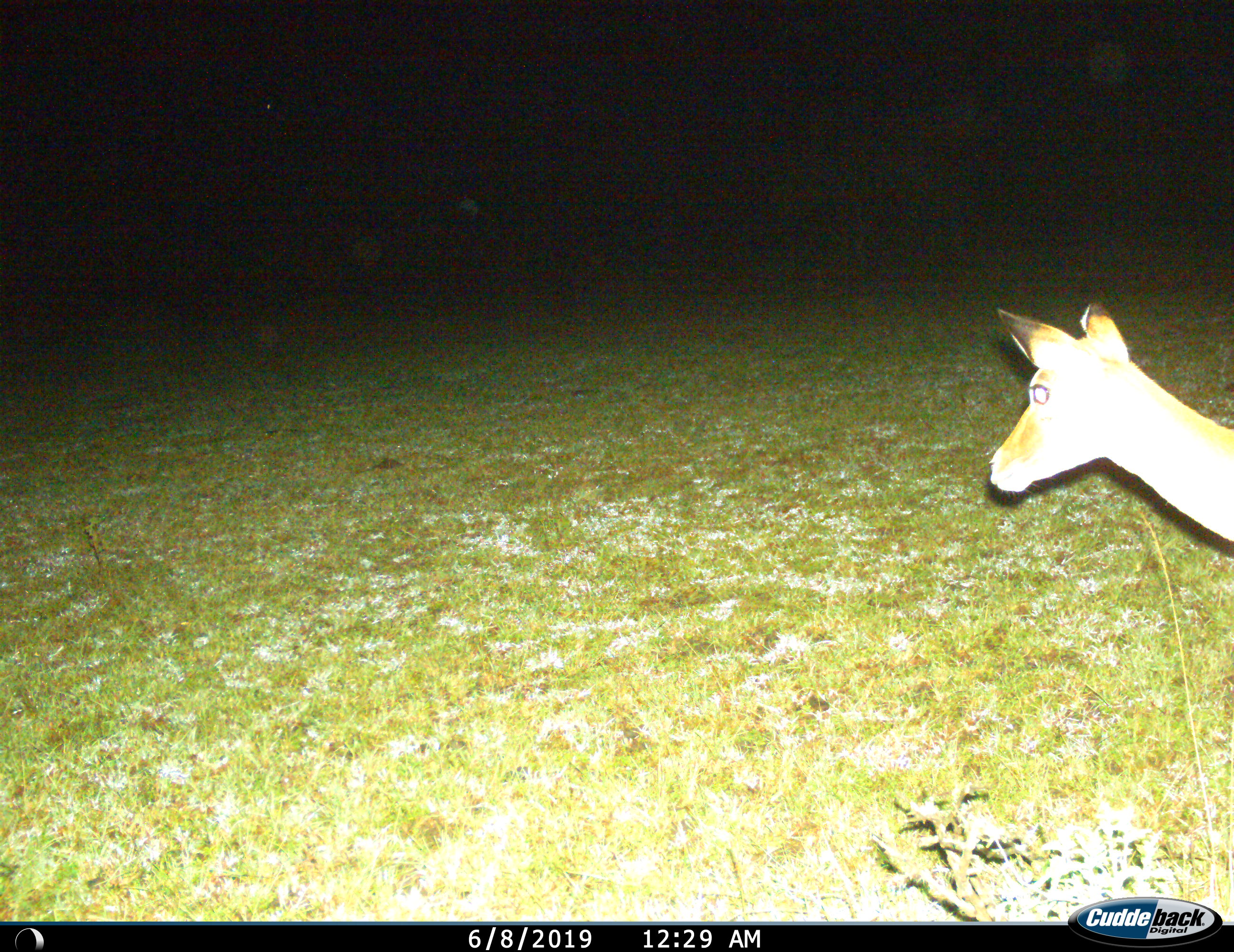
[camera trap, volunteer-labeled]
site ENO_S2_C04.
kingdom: Animalia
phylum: Chordata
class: Mammalia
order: Artiodactyla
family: Bovidae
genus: Aepyceros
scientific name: Aepyceros melampus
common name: impala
Impala (Aepyceros melampus), count 1. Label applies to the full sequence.